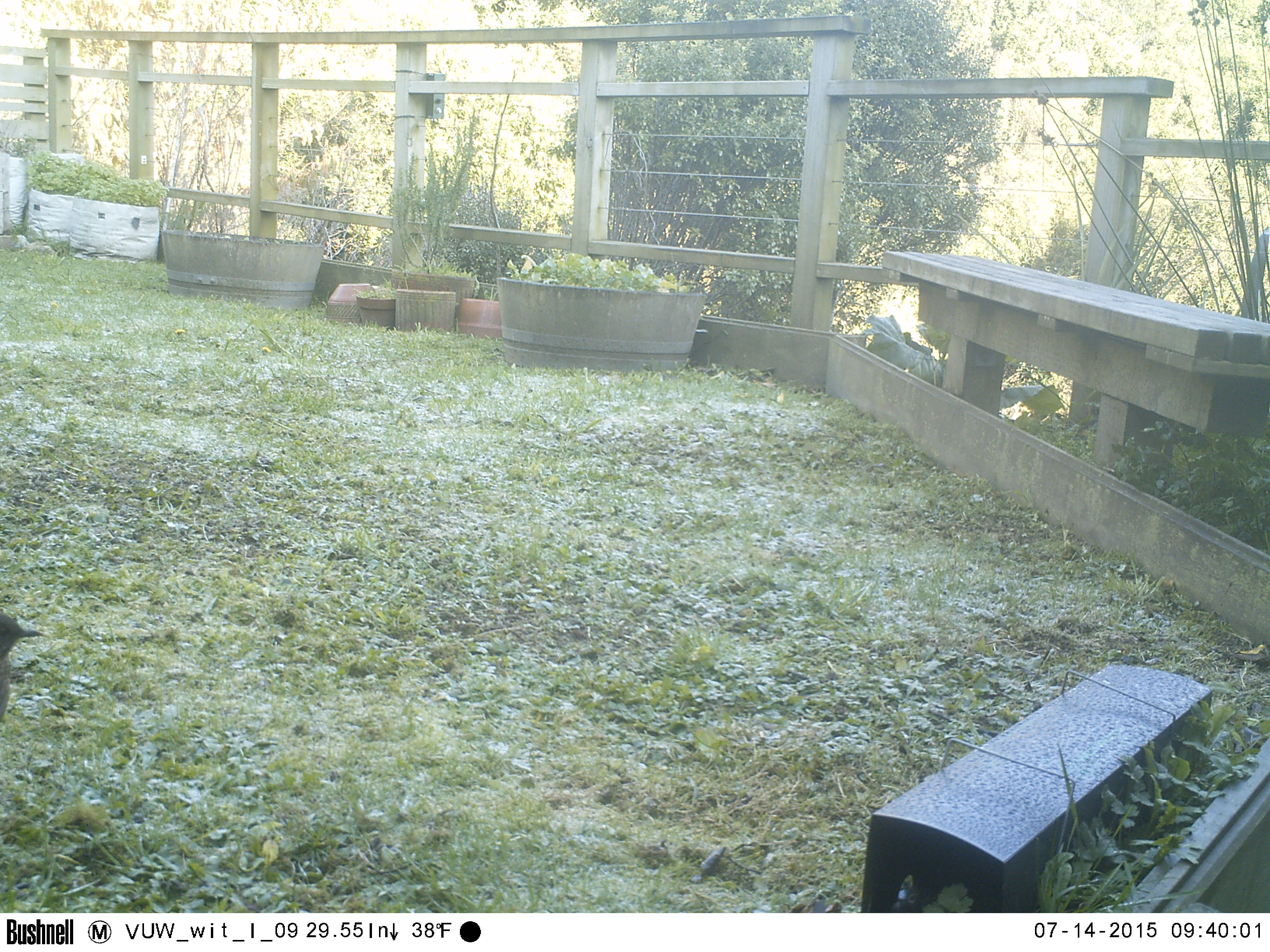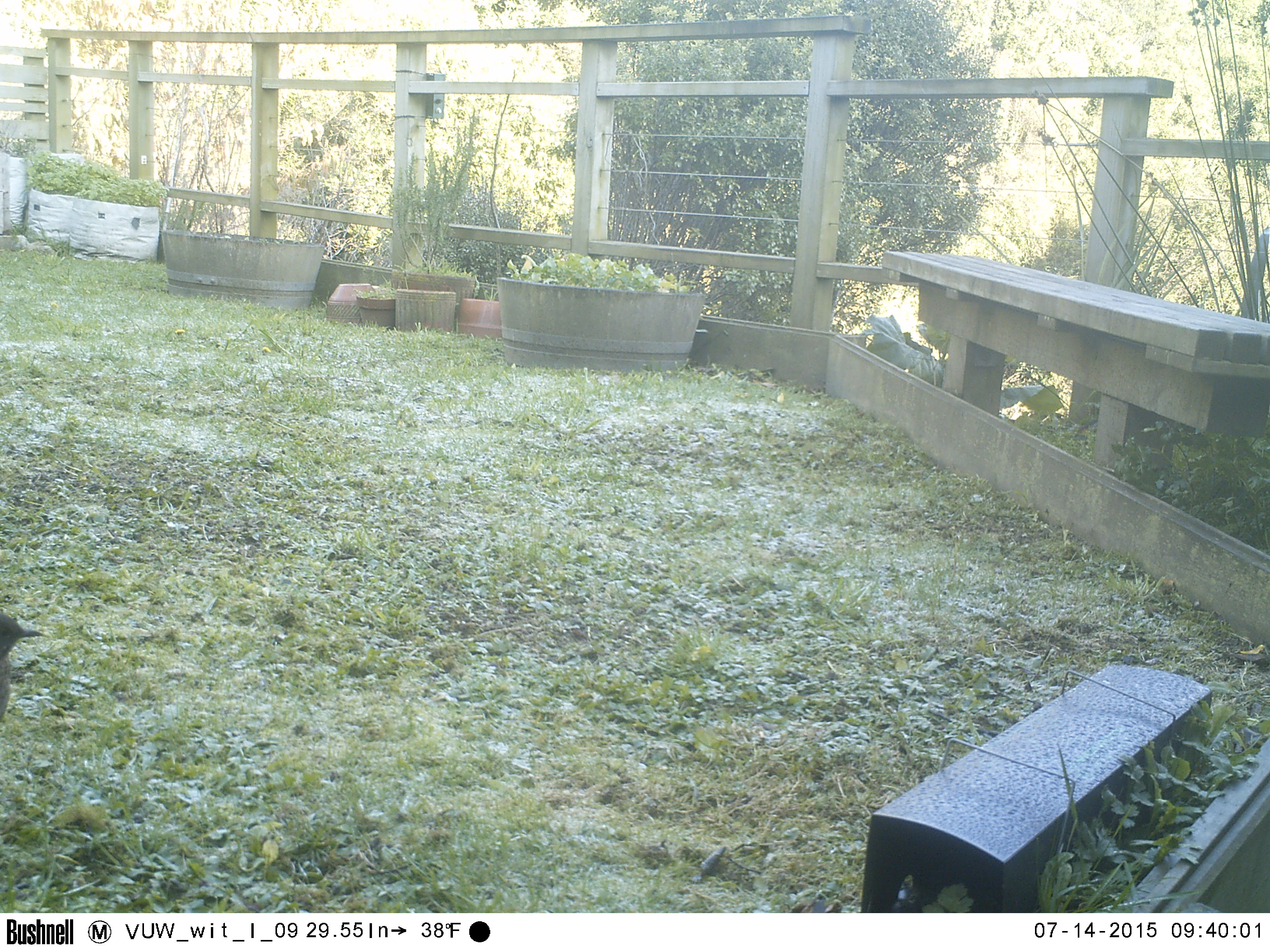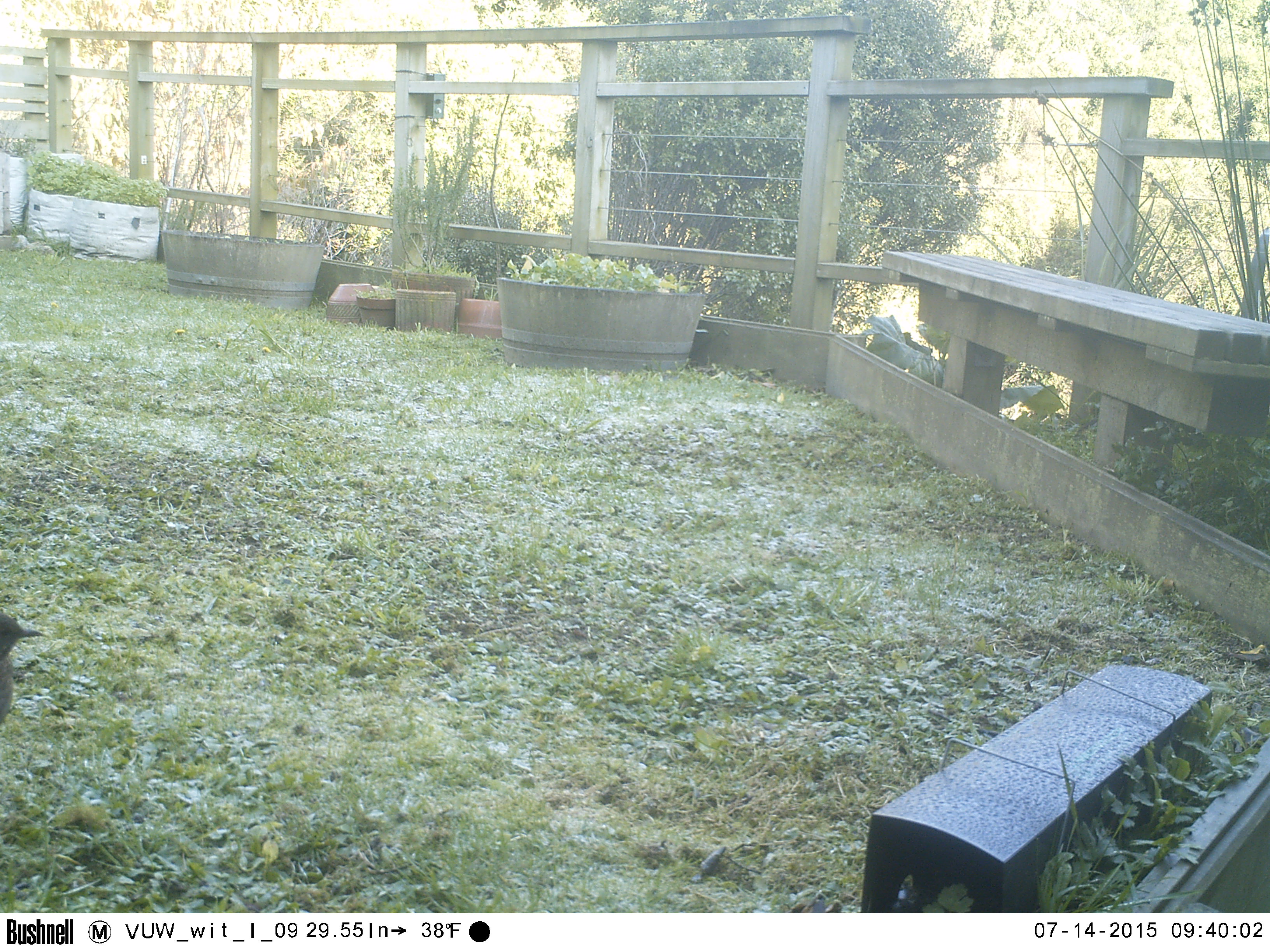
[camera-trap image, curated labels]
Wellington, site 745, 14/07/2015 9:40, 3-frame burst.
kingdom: Animalia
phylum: Chordata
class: Aves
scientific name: Aves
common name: bird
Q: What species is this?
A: Bird (Aves).